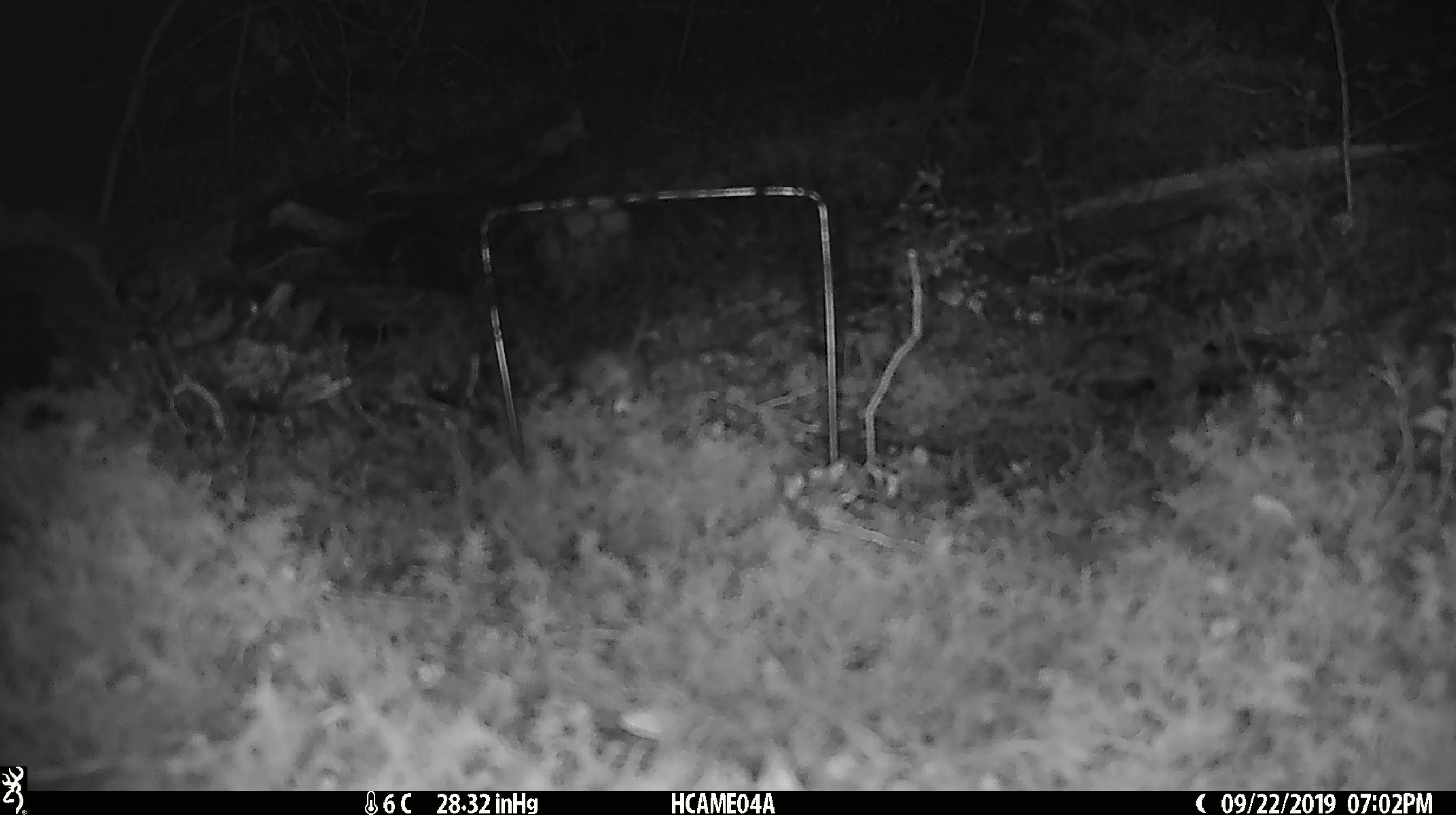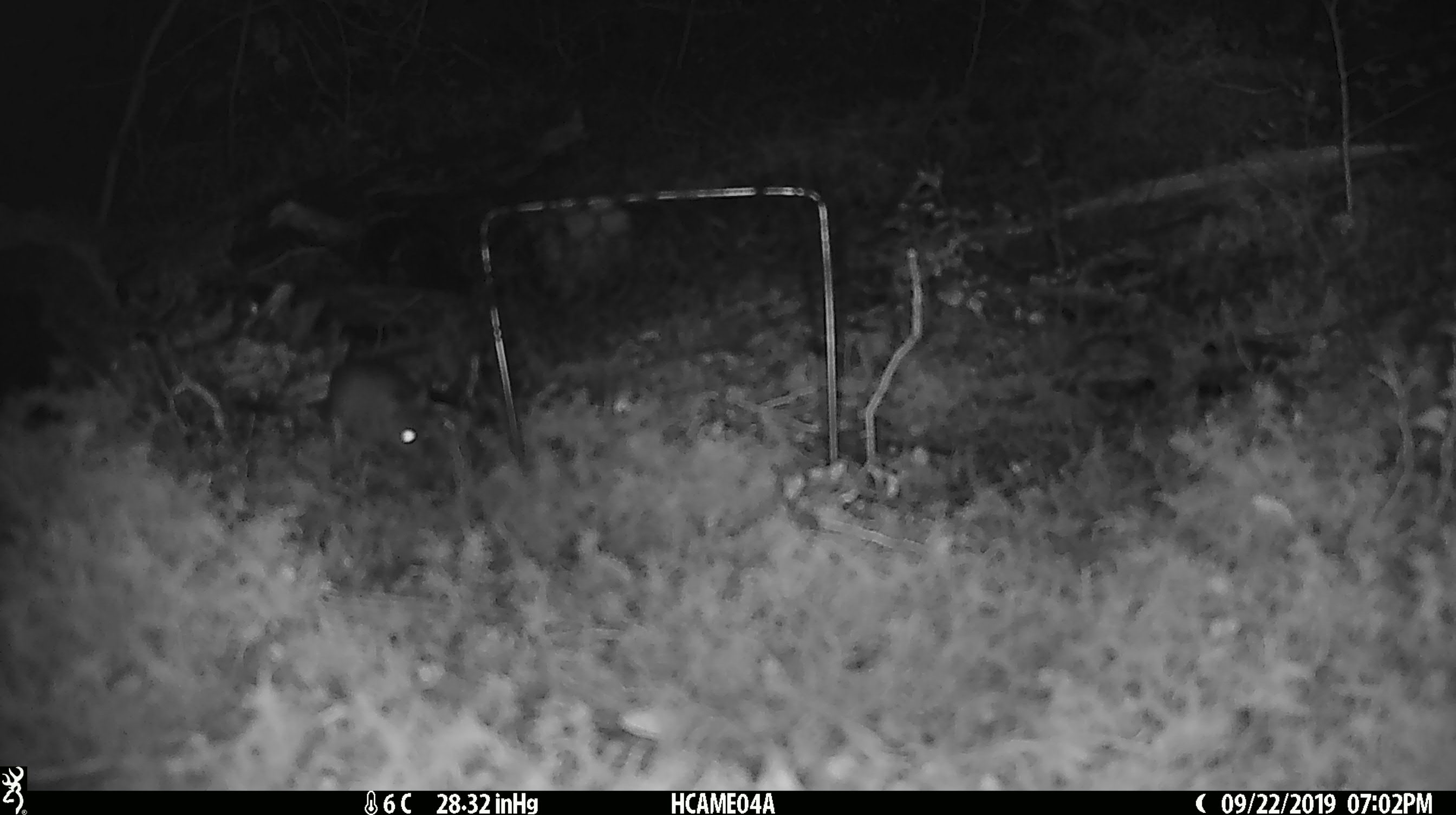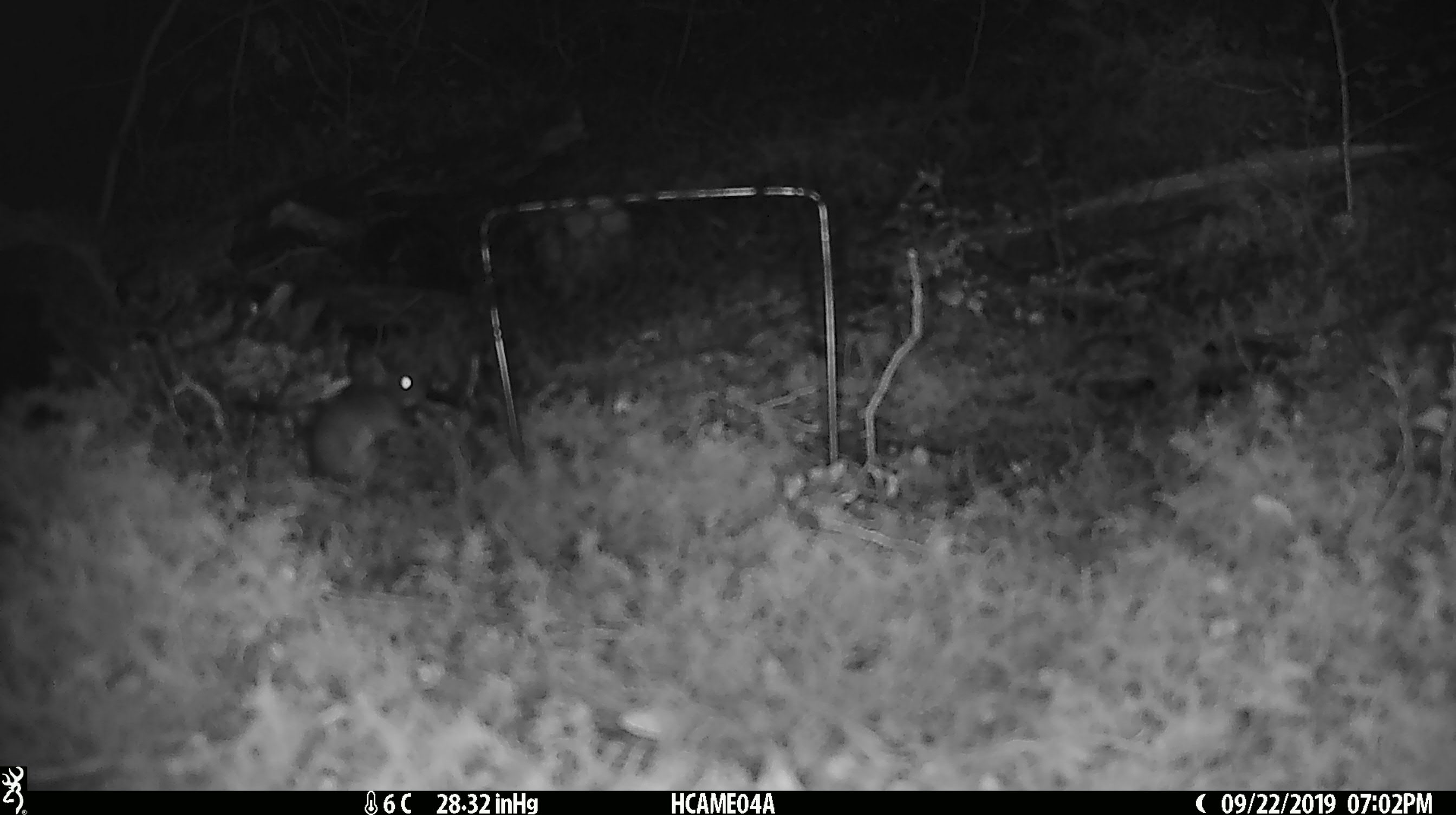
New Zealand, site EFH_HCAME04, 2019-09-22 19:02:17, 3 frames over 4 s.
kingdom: Animalia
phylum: Chordata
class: Mammalia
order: Rodentia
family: Muridae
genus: Mus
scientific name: Mus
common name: mouse